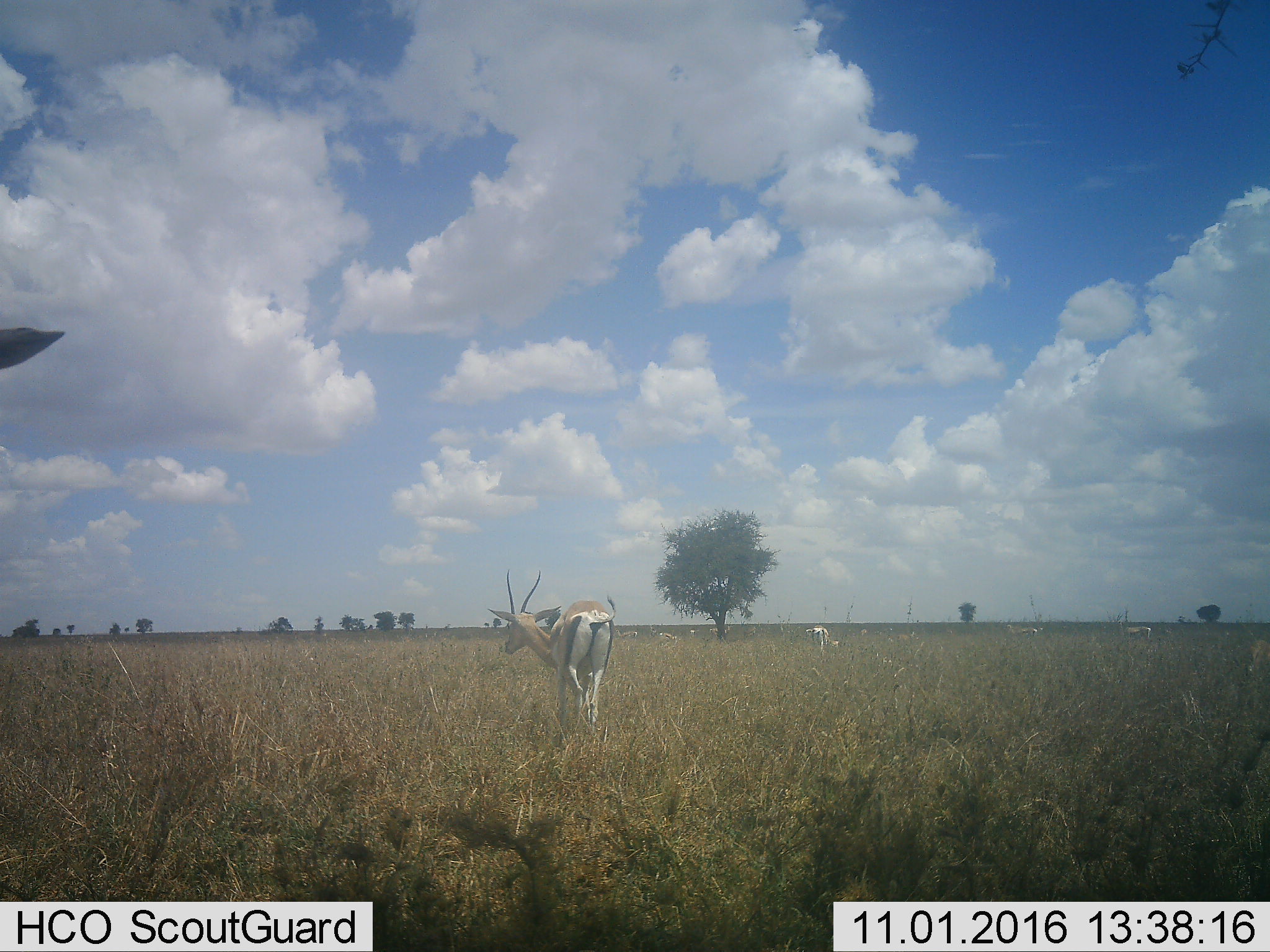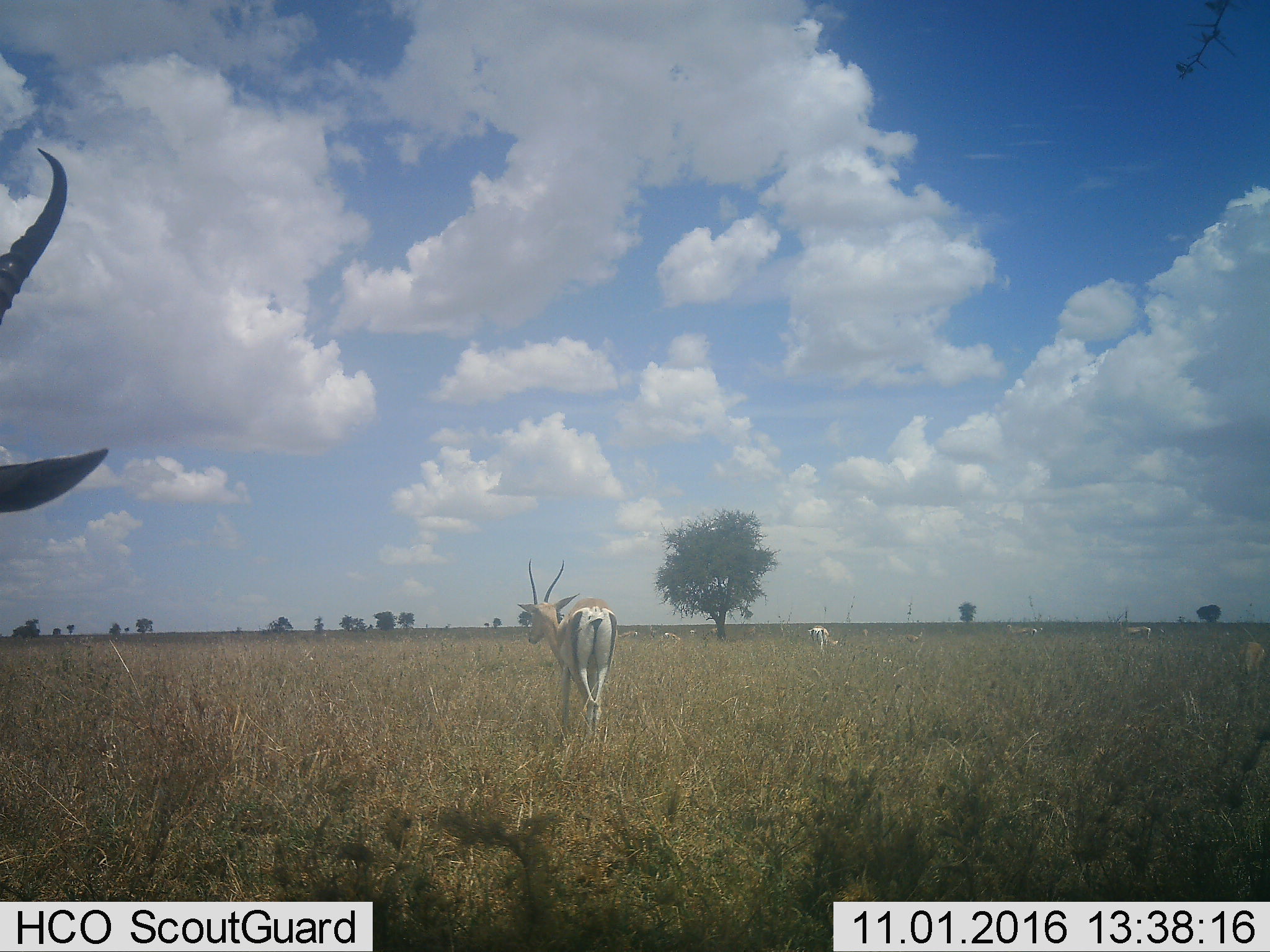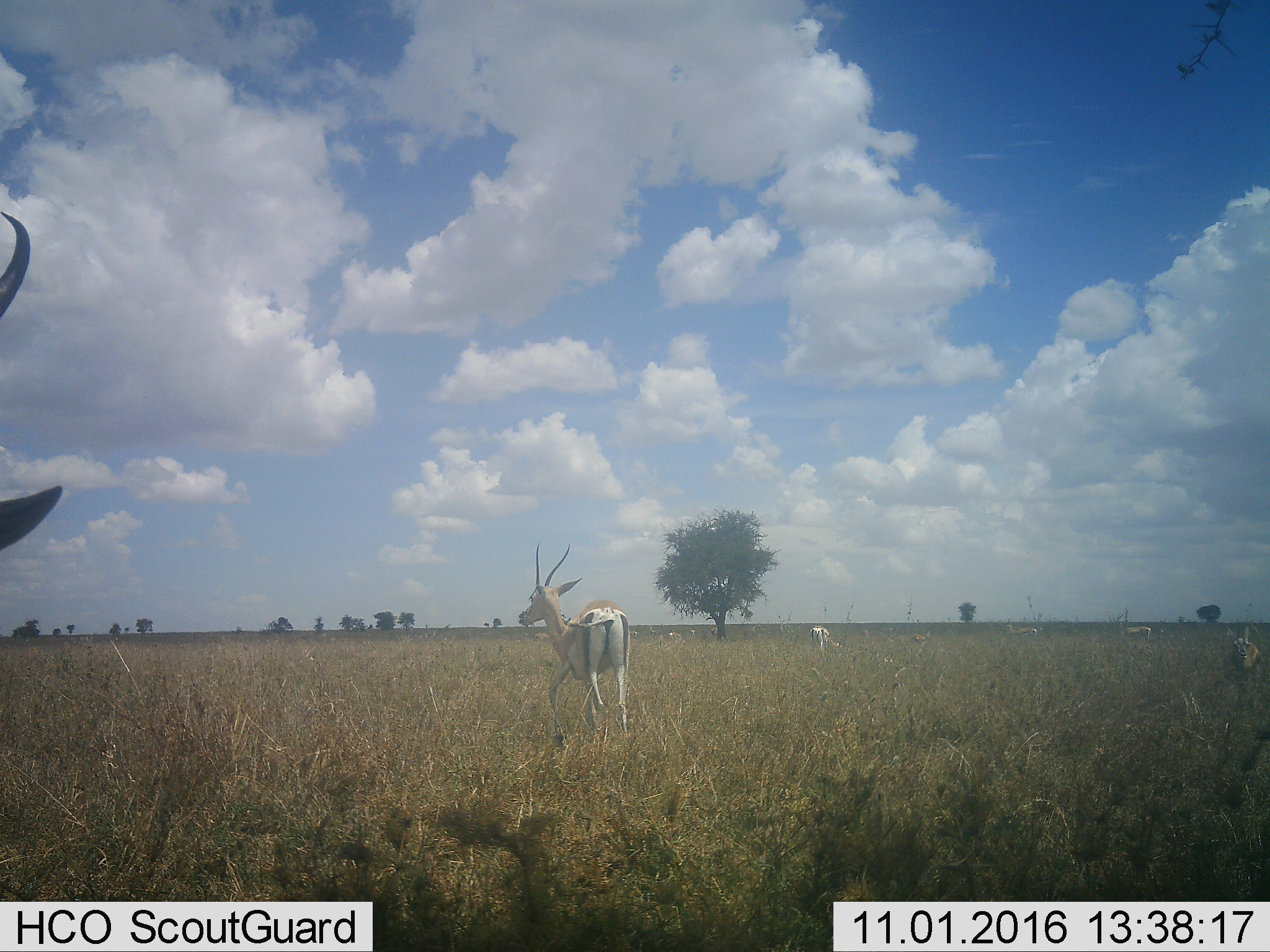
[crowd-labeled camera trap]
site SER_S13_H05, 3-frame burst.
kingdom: Animalia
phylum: Chordata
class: Mammalia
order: Artiodactyla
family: Bovidae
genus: Nanger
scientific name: Nanger granti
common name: grant's gazelle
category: gazellegrants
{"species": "gazellegrants (grant's gazelle) (Nanger granti)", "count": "7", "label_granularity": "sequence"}